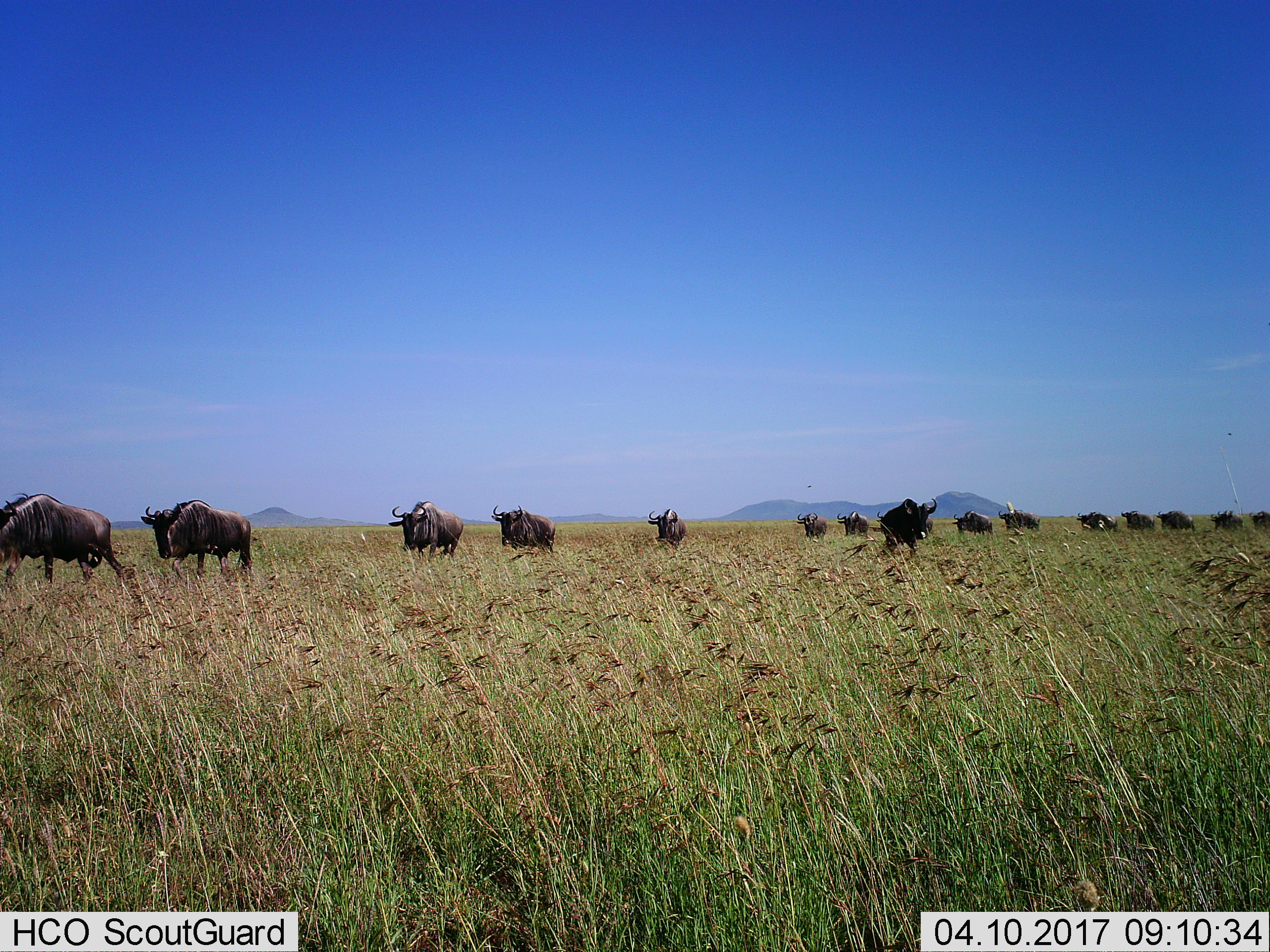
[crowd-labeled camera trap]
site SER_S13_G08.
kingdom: Animalia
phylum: Chordata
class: Mammalia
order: Artiodactyla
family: Bovidae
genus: Connochaetes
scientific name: Connochaetes taurinus taurinus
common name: blue wildebeest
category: wildebeestblue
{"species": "wildebeestblue (blue wildebeest) (Connochaetes taurinus taurinus)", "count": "11-50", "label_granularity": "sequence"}